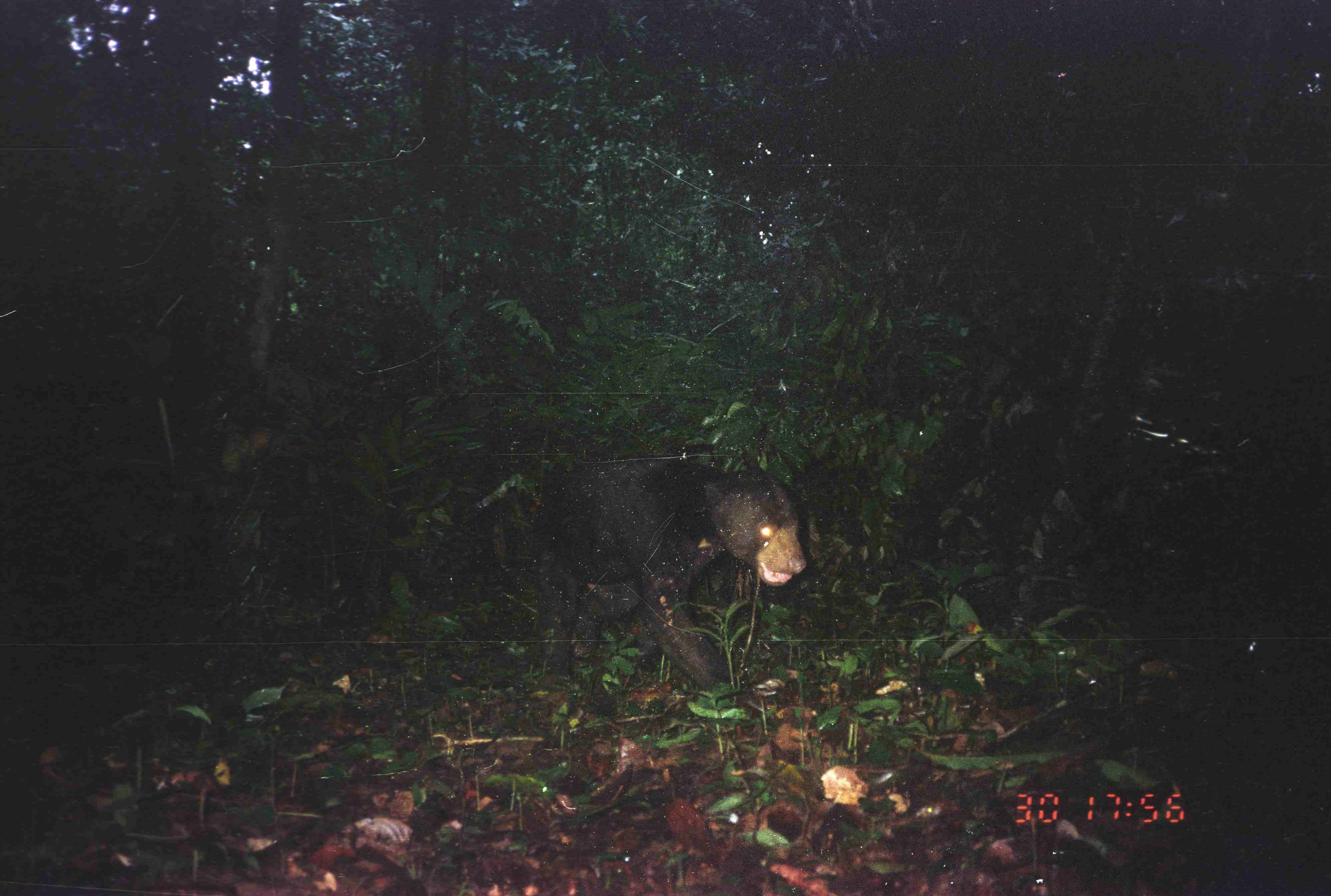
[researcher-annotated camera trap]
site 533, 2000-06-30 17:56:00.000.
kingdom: Animalia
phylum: Chordata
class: Mammalia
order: Carnivora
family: Ursidae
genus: Helarctos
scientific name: Helarctos malayanus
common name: sun bear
Helarctos malayanus (sun bear), count 1.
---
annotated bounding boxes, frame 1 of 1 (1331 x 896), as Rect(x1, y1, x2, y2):
helarctos malayanus: Rect(525, 444, 806, 694)